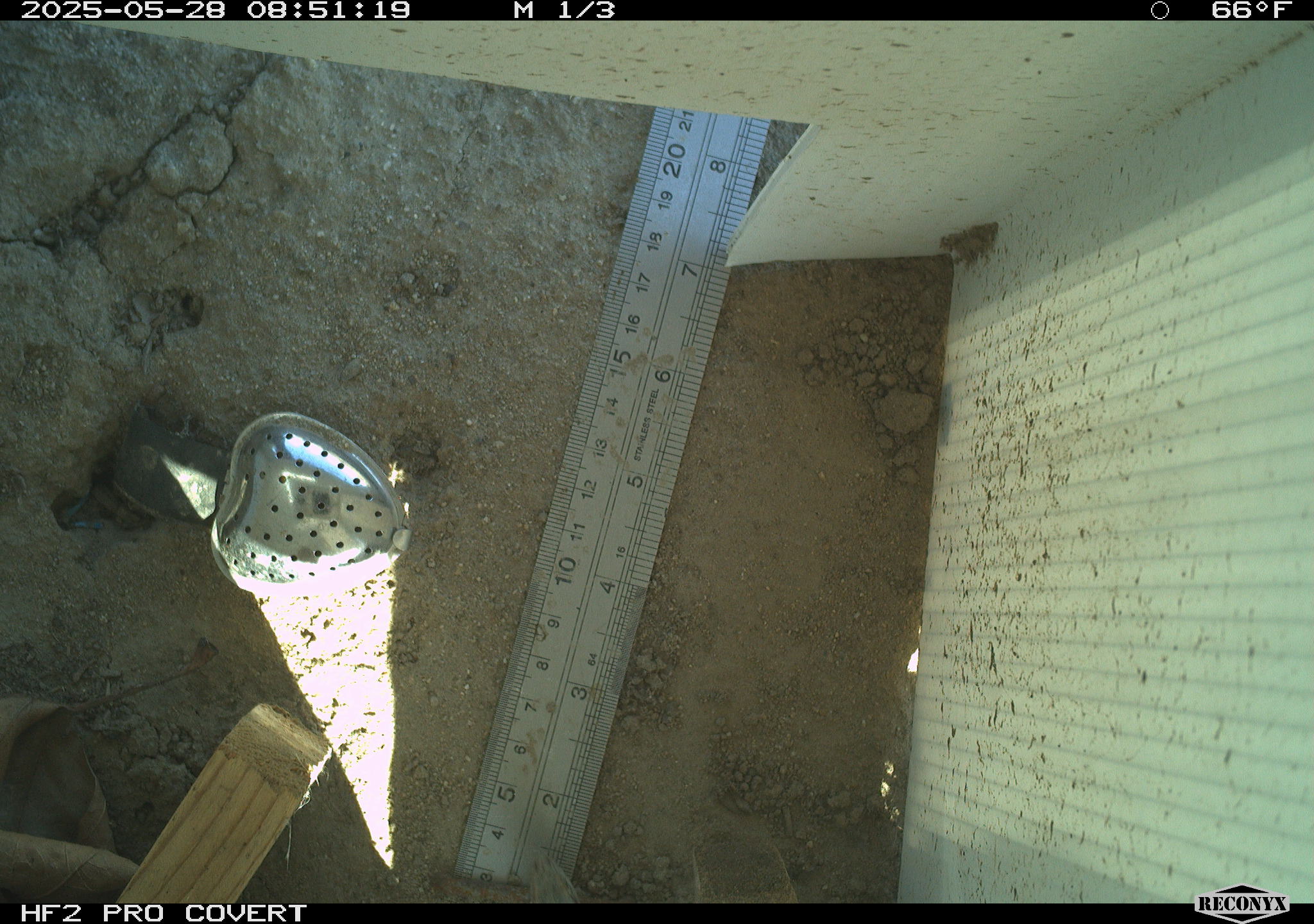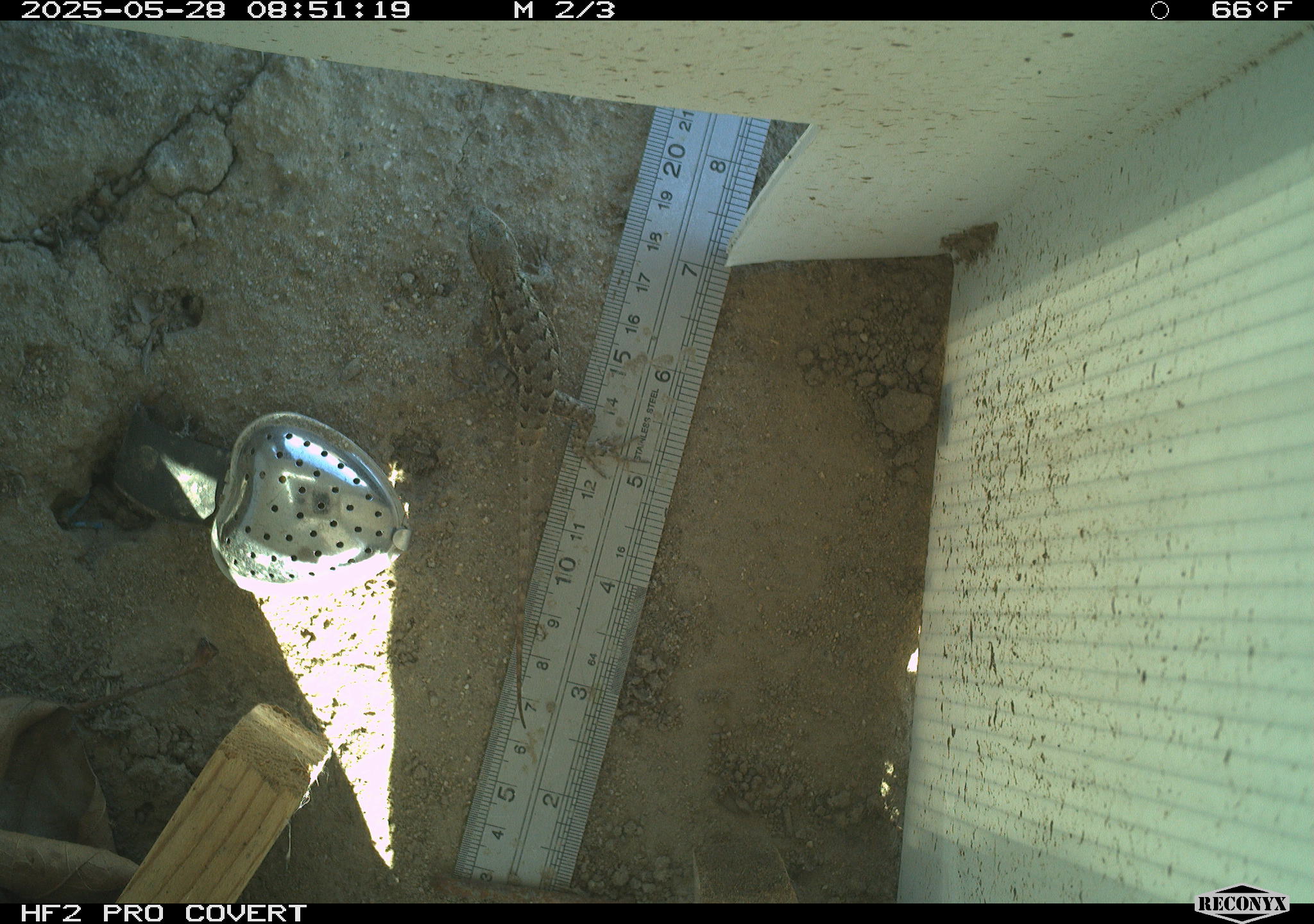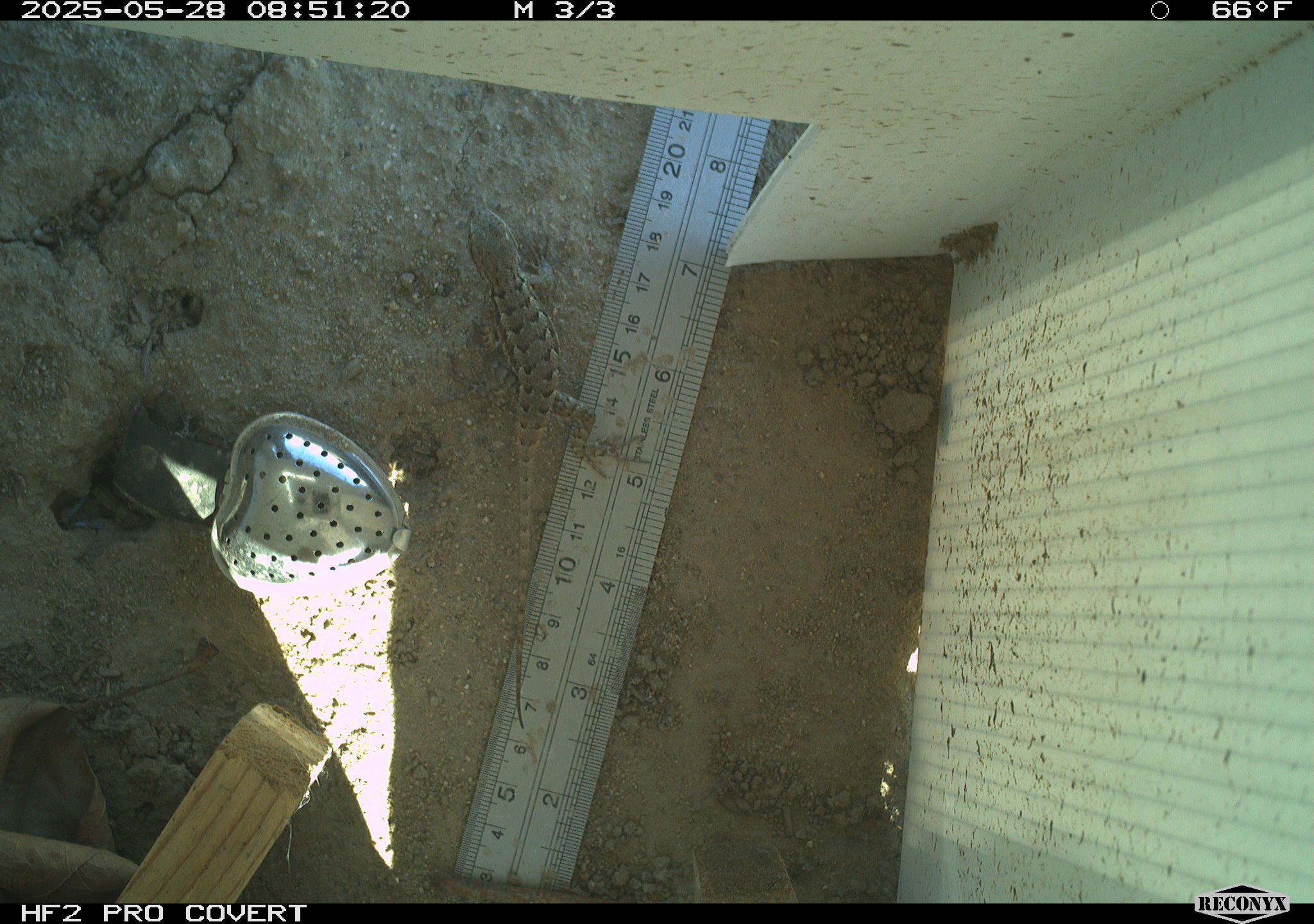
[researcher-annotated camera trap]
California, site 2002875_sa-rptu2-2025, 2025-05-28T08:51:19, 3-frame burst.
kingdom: Animalia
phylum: Chordata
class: Reptilia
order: Squamata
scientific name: Squamata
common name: lizards and snakes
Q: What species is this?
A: Lizards and snakes (Squamata).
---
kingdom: Animalia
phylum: Chordata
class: Reptilia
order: Squamata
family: Phrynosomatidae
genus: Sceloporus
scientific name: Sceloporus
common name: spiny lizards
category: sceloporus species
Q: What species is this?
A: Sceloporus species (spiny lizards) (Sceloporus).